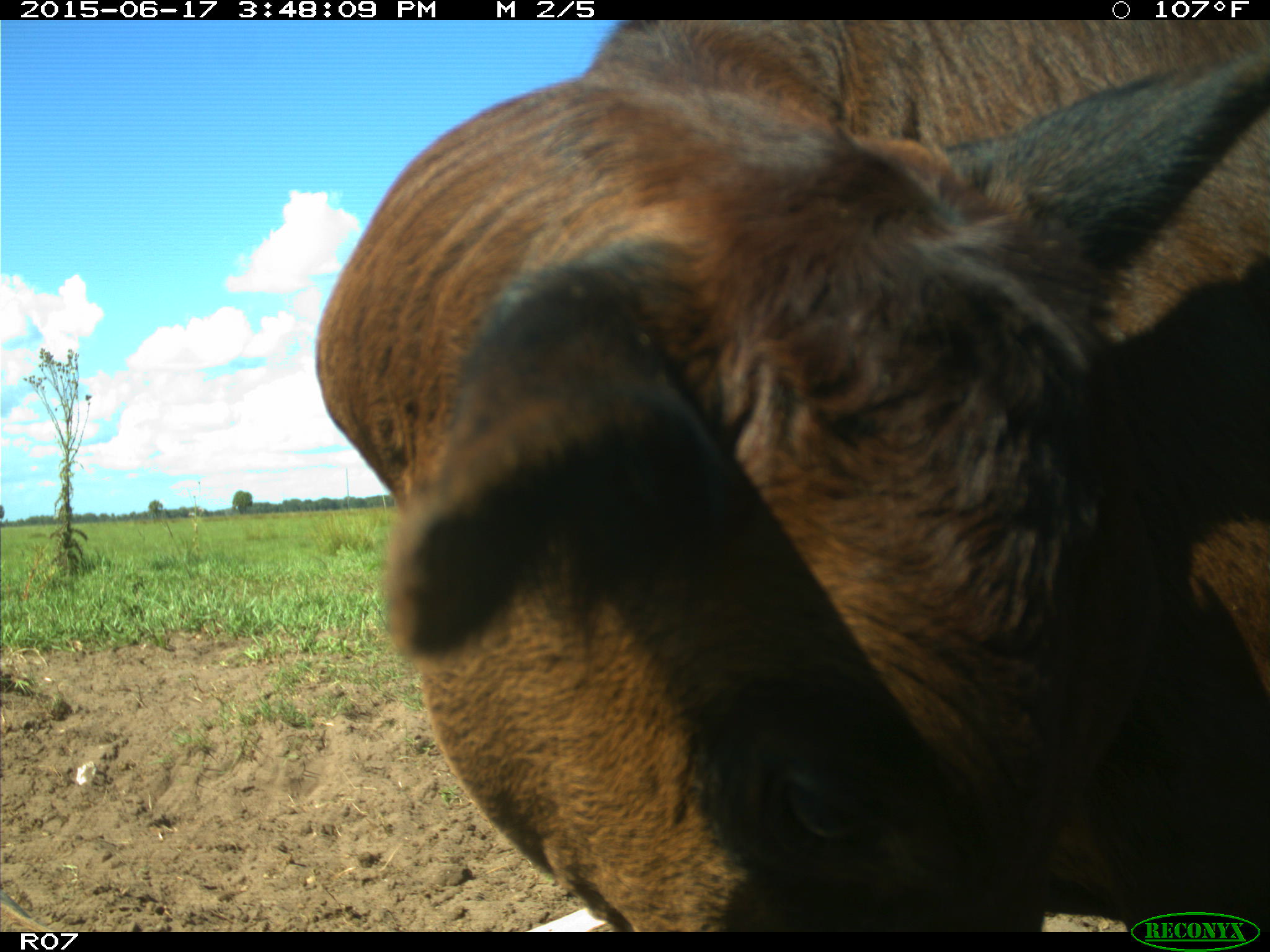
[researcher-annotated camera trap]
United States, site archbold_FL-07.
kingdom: Animalia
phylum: Chordata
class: Mammalia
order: Artiodactyla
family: Bovidae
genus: Bos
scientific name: Bos taurus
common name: domestic cow